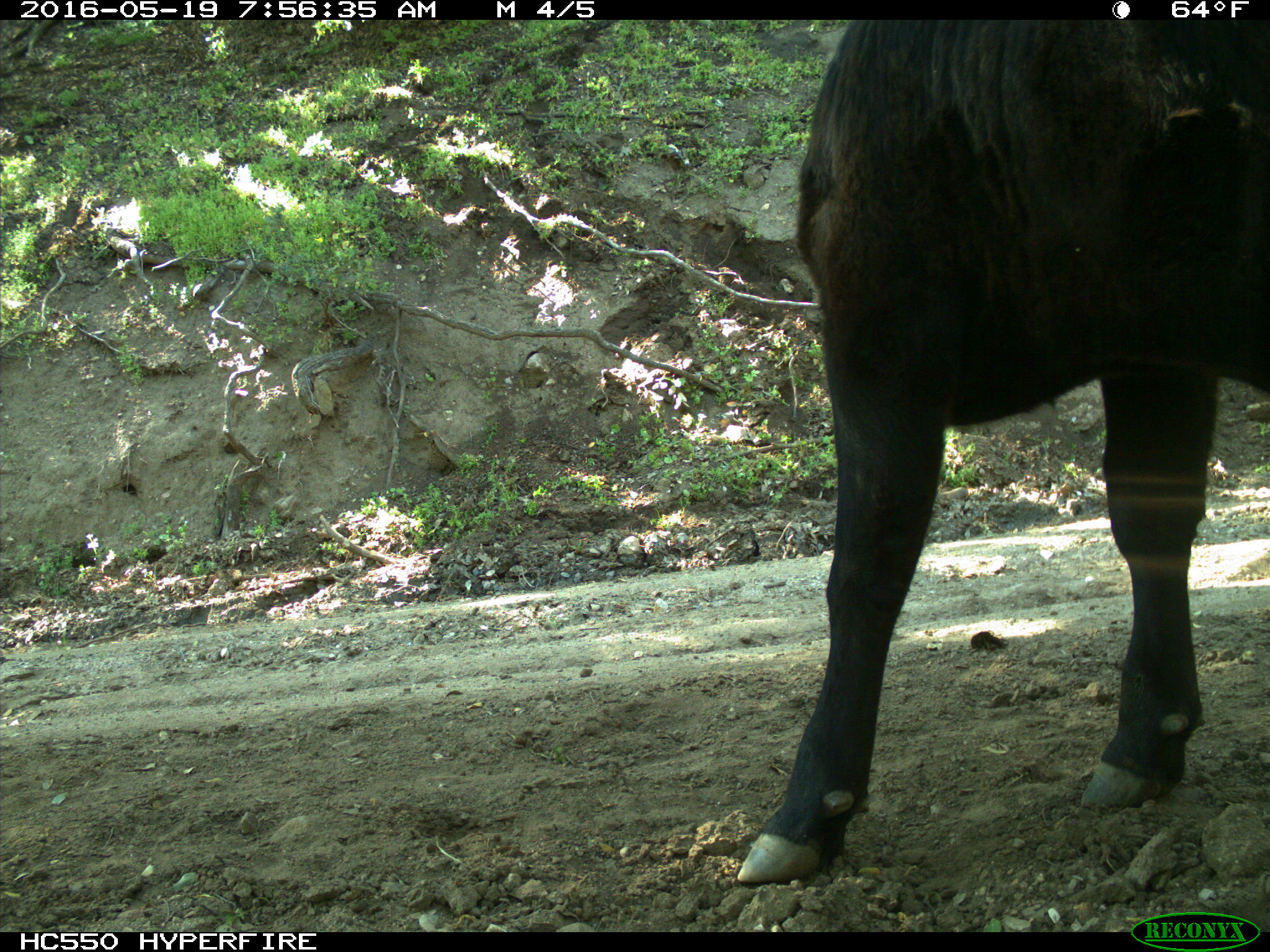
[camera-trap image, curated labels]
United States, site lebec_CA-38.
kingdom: Animalia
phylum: Chordata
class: Mammalia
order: Artiodactyla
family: Bovidae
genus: Bos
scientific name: Bos taurus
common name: domestic cow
Bos taurus (domestic cow).